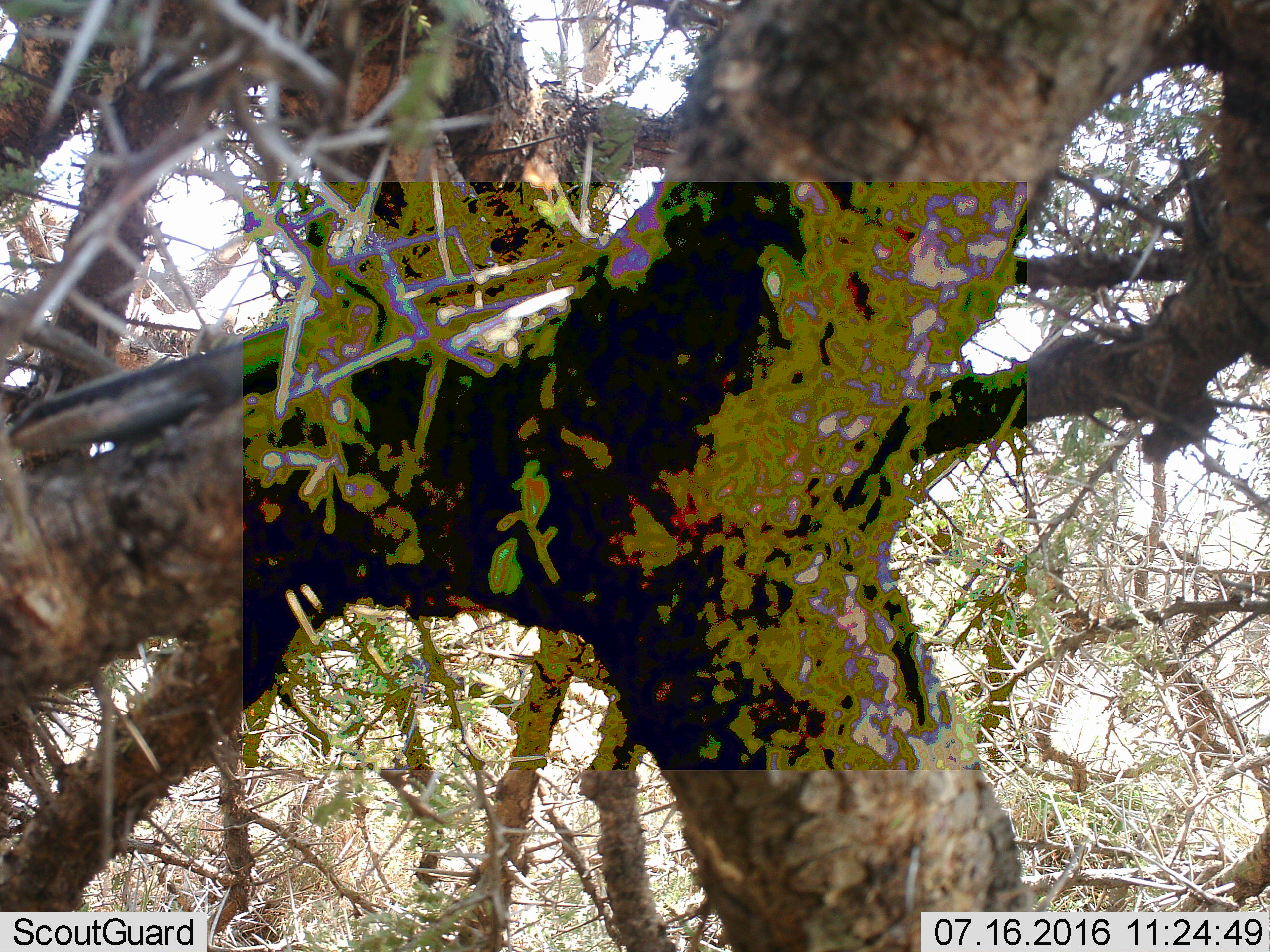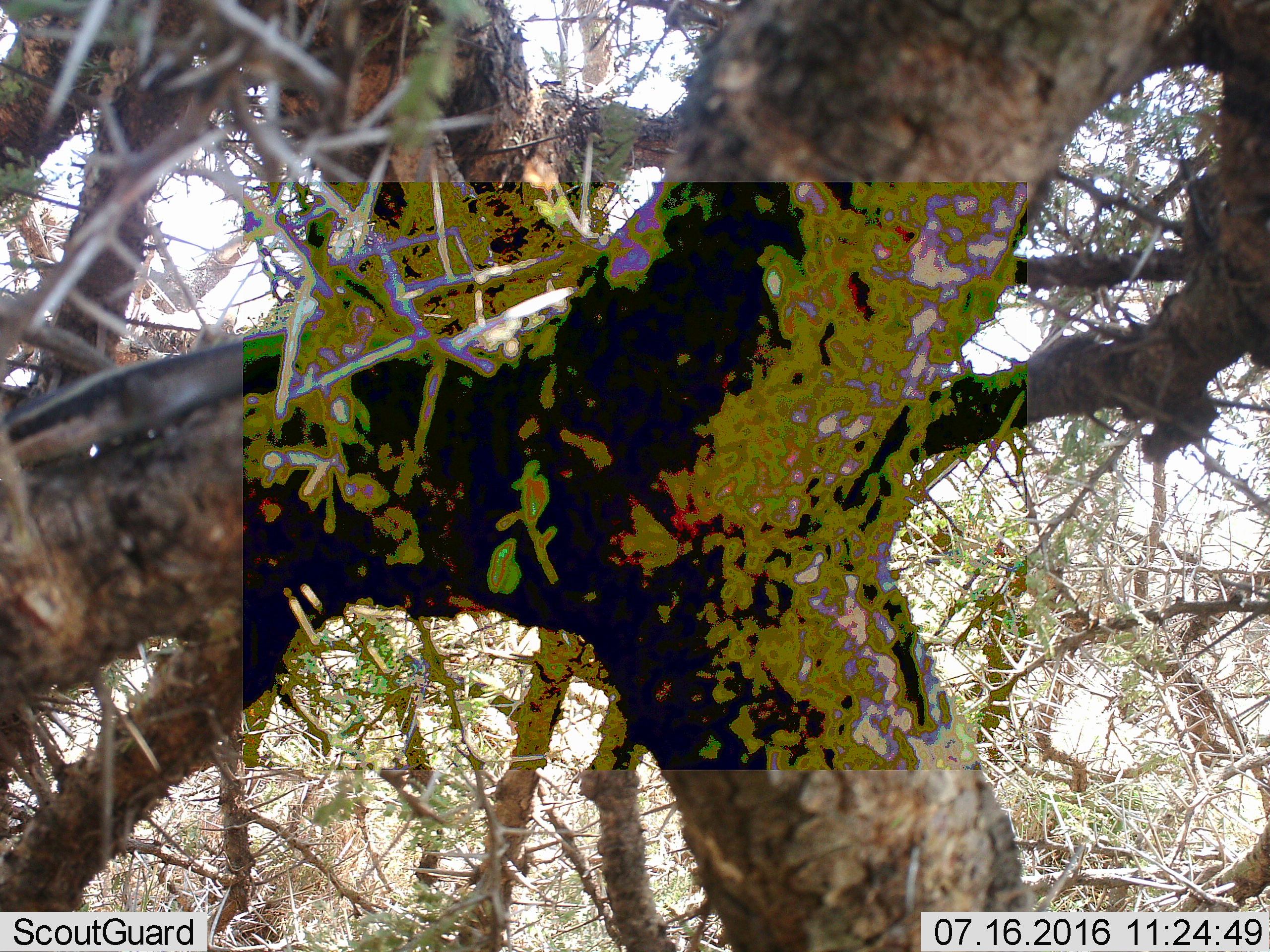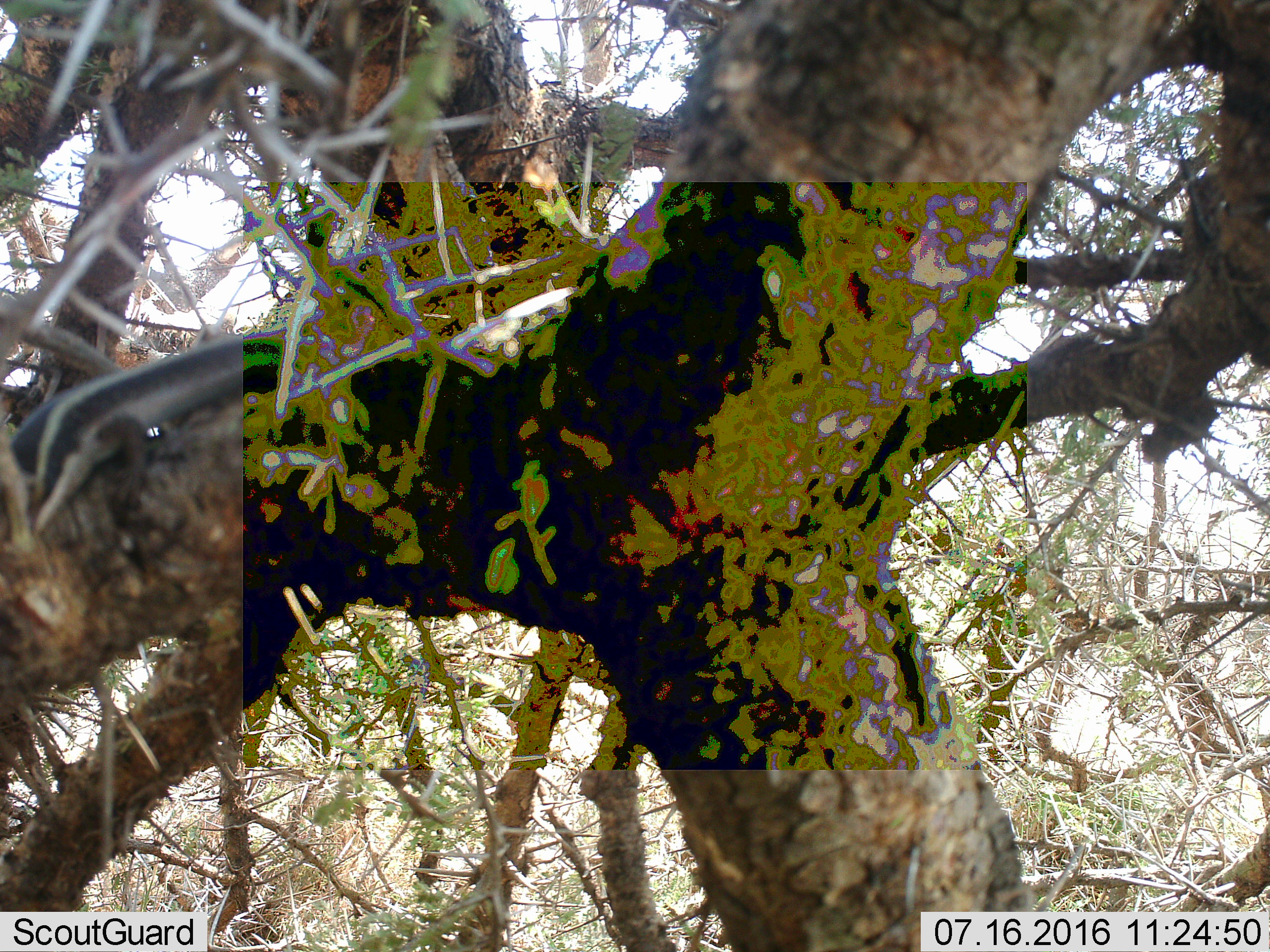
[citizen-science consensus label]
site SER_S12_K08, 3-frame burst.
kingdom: Animalia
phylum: Chordata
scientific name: Vertebrata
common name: reptile or amphibian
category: reptilesamphibians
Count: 1.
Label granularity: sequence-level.